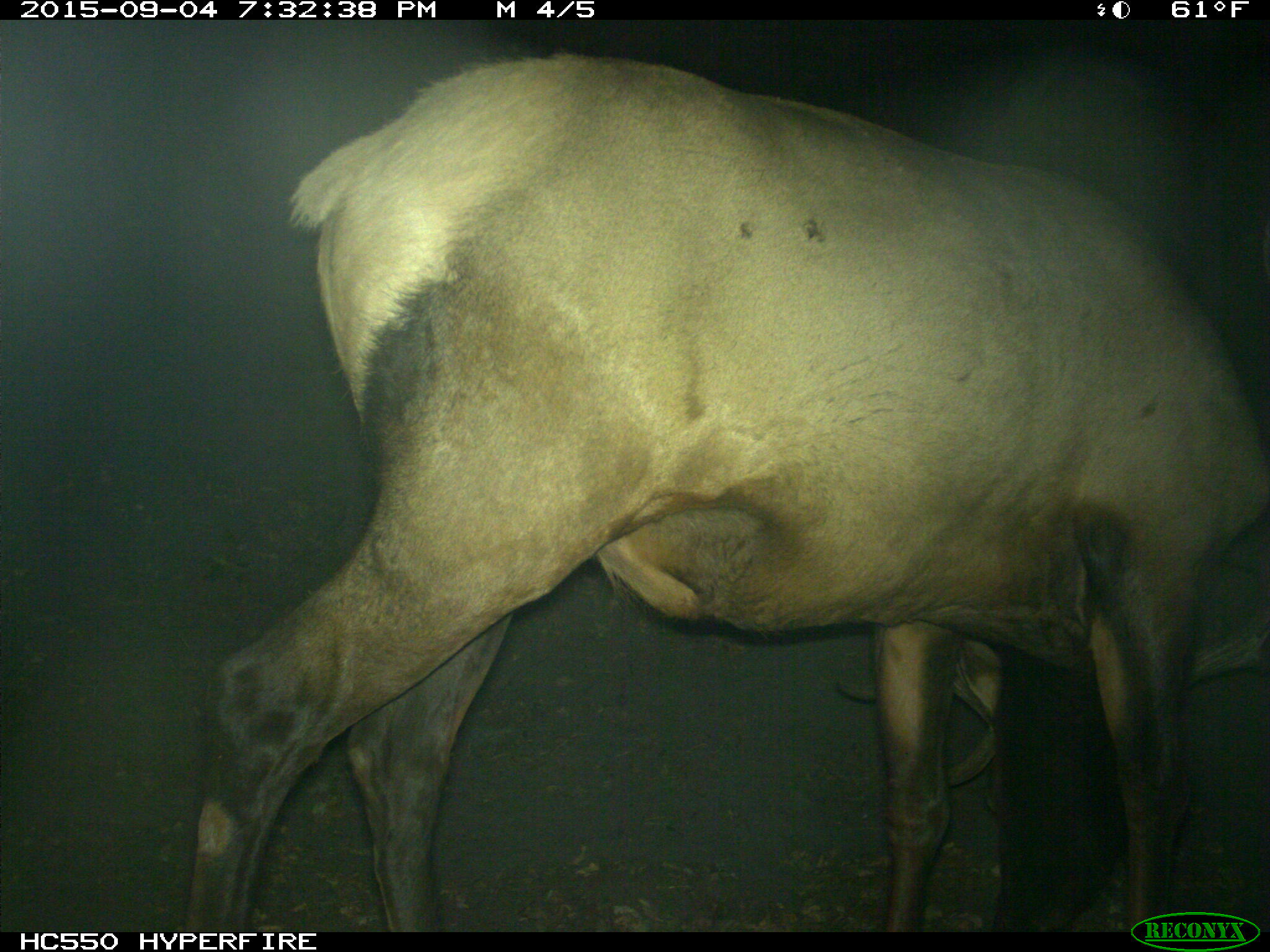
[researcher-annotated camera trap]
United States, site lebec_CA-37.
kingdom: Animalia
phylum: Chordata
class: Mammalia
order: Artiodactyla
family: Cervidae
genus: Cervus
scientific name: Cervus canadensis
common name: elk